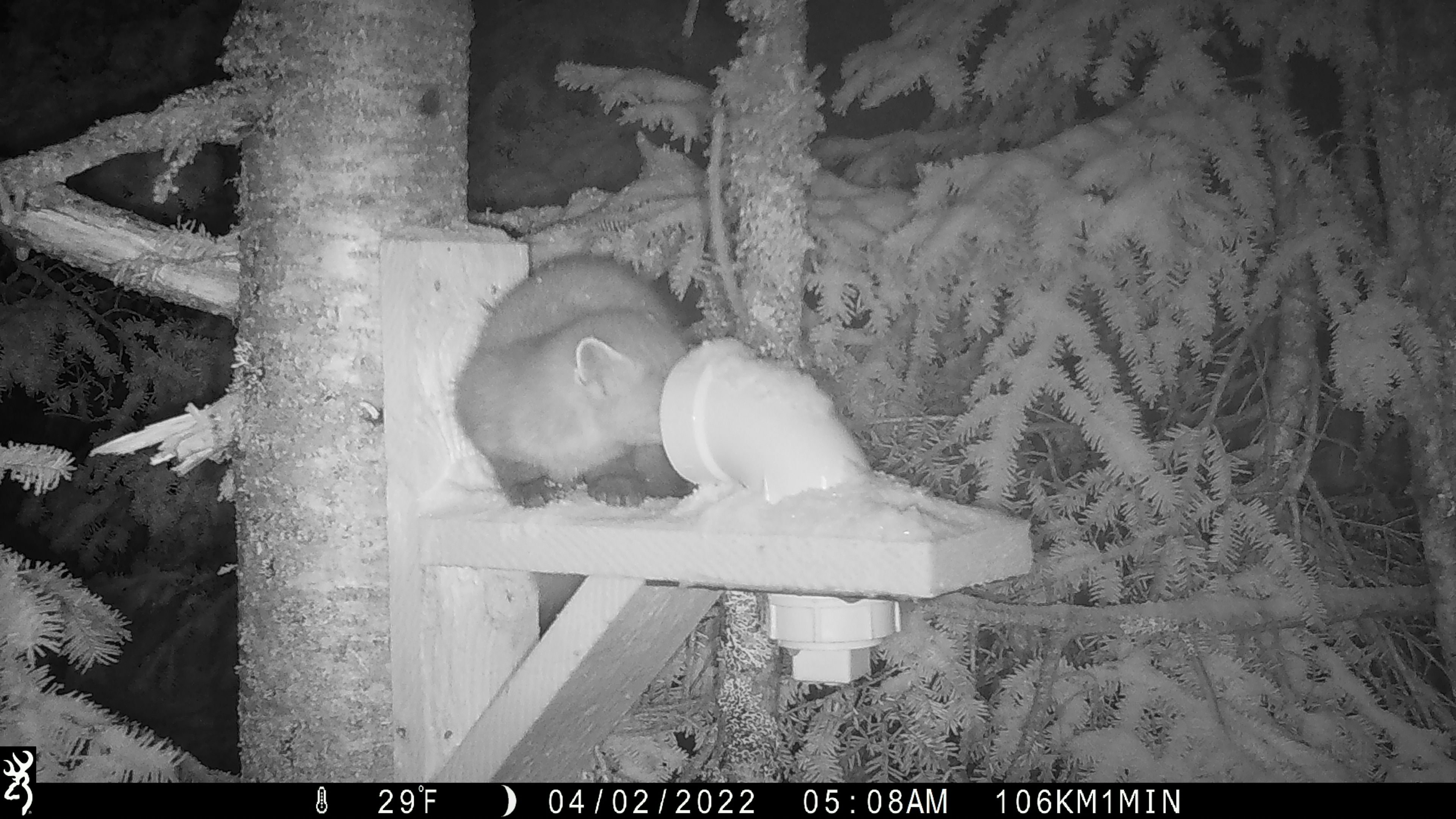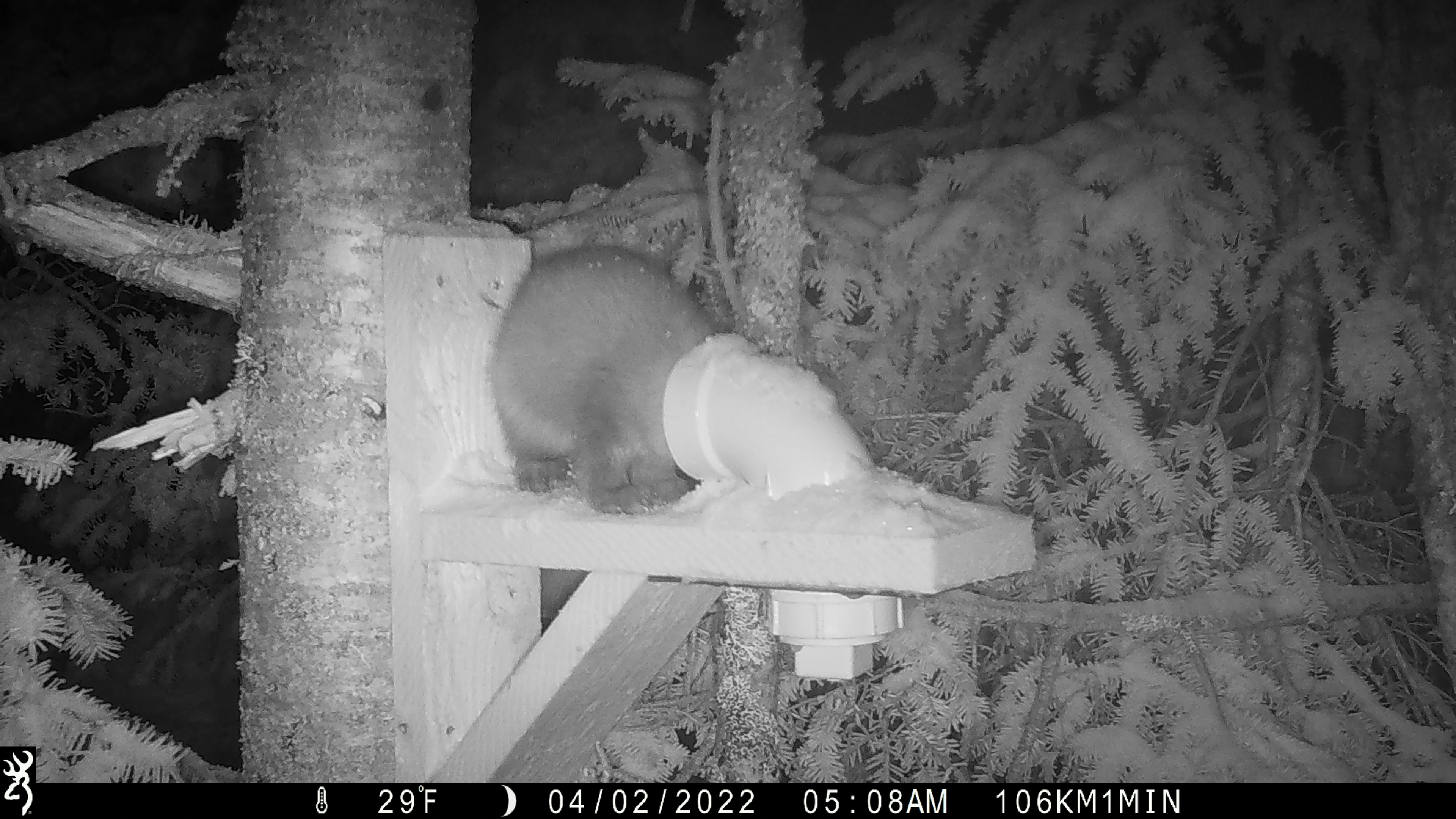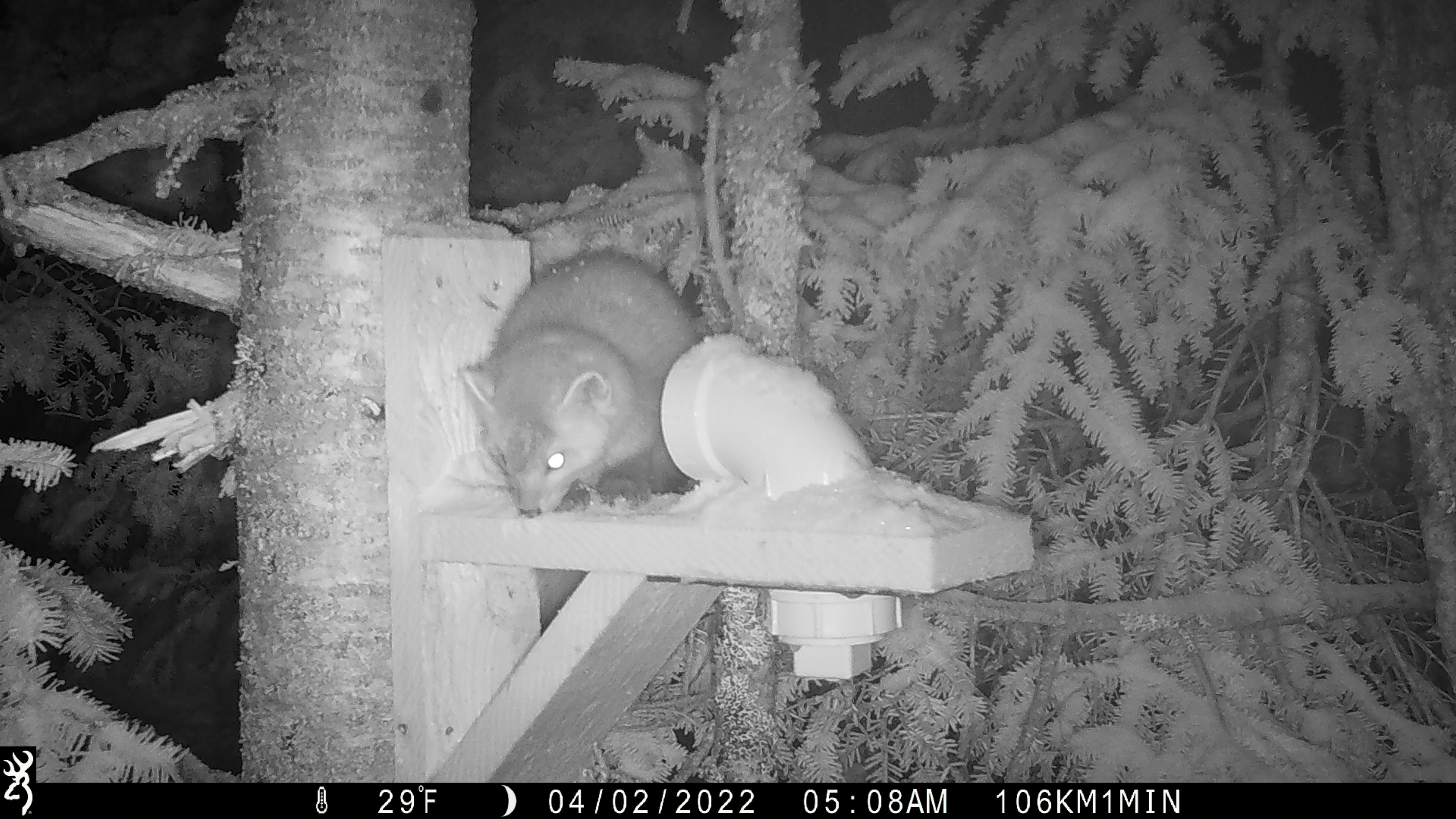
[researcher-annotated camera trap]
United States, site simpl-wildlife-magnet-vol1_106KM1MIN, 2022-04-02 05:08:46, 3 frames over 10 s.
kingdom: Animalia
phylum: Chordata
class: Mammalia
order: Carnivora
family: Mustelidae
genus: Martes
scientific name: Martes americana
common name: american marten